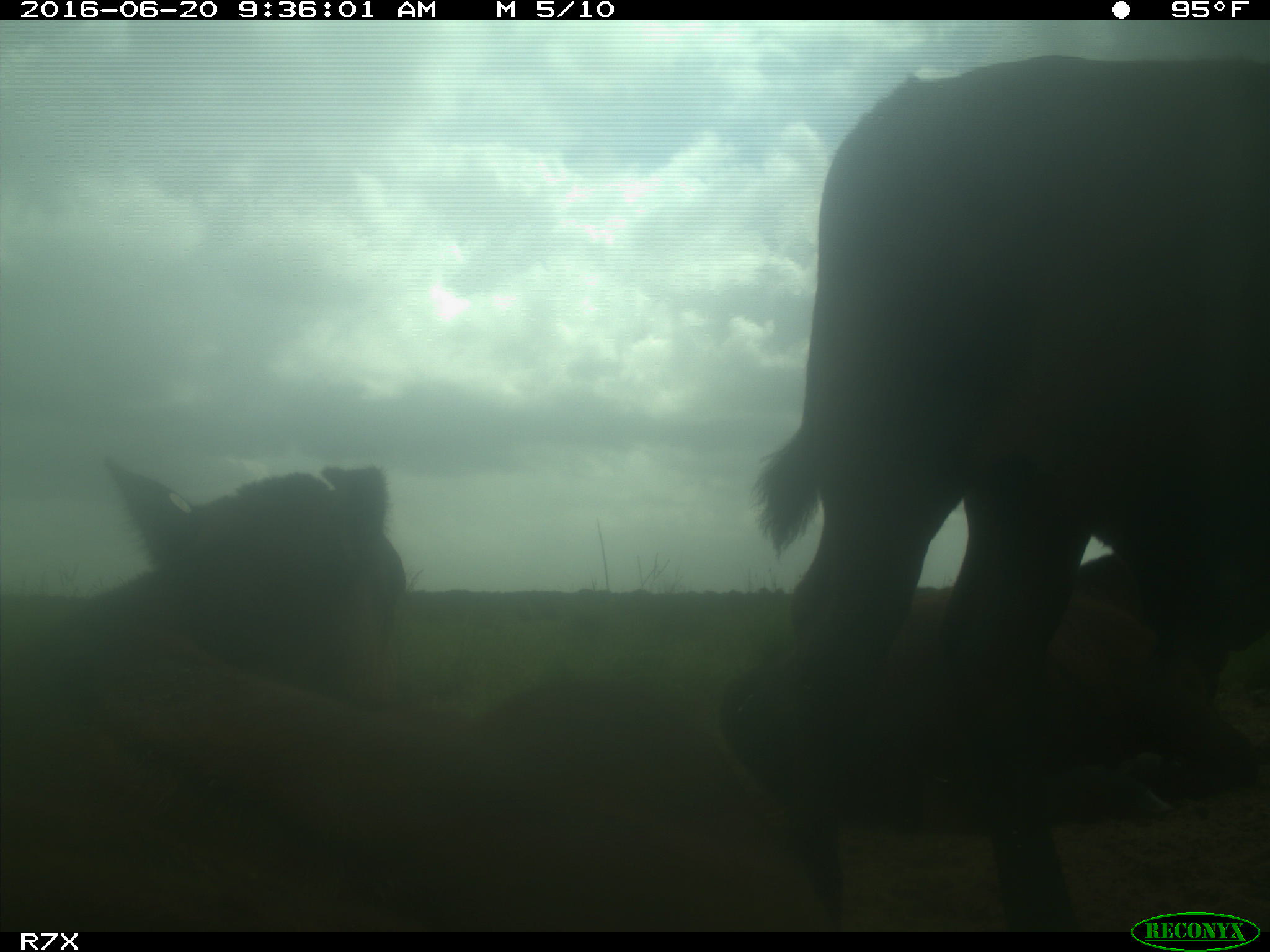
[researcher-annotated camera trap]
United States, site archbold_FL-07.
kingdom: Animalia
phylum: Chordata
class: Mammalia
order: Artiodactyla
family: Bovidae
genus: Bos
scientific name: Bos taurus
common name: domestic cow